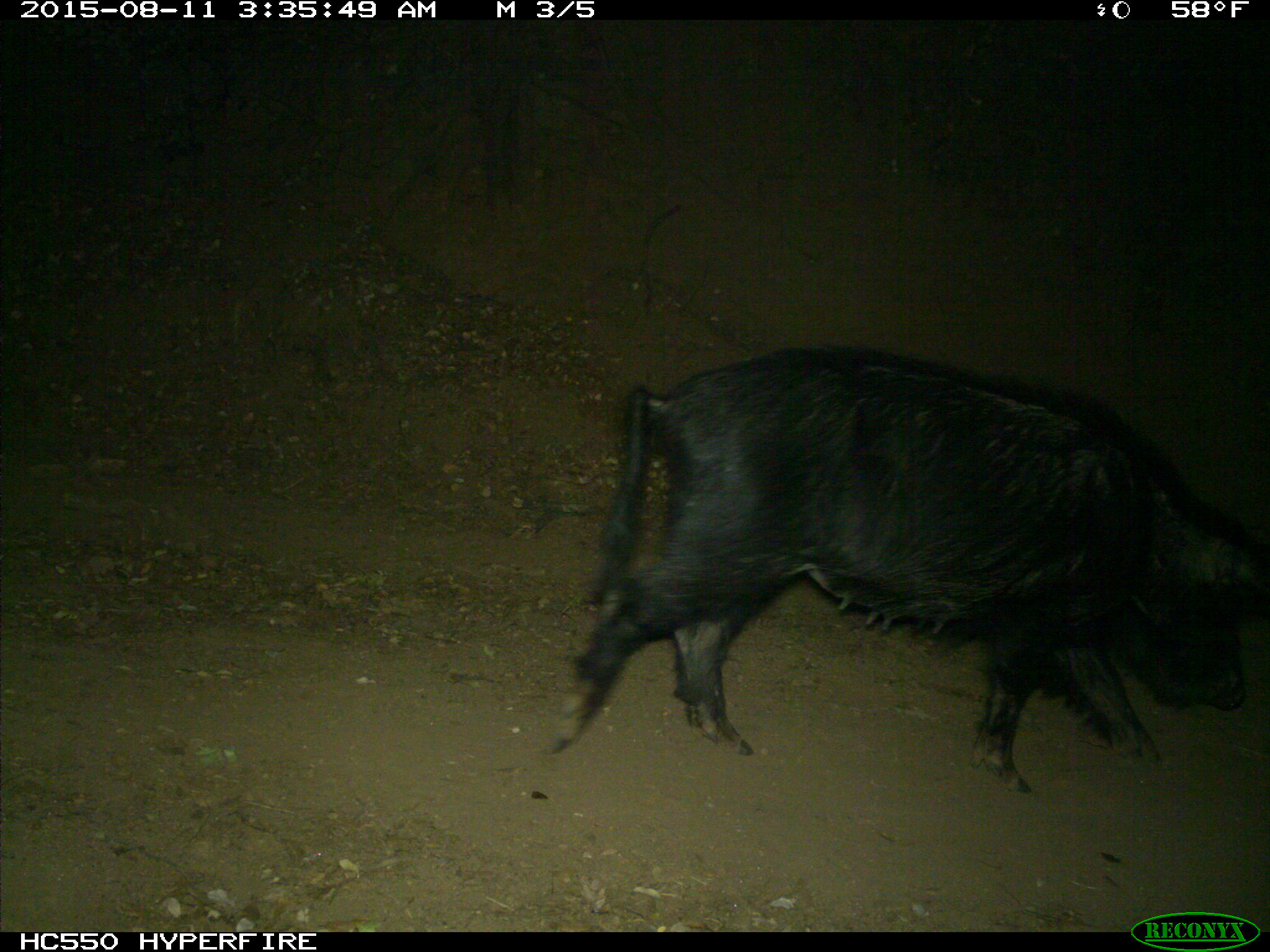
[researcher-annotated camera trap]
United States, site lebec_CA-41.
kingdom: Animalia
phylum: Chordata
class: Mammalia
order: Artiodactyla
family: Suidae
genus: Sus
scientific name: Sus scrofa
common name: wild boar